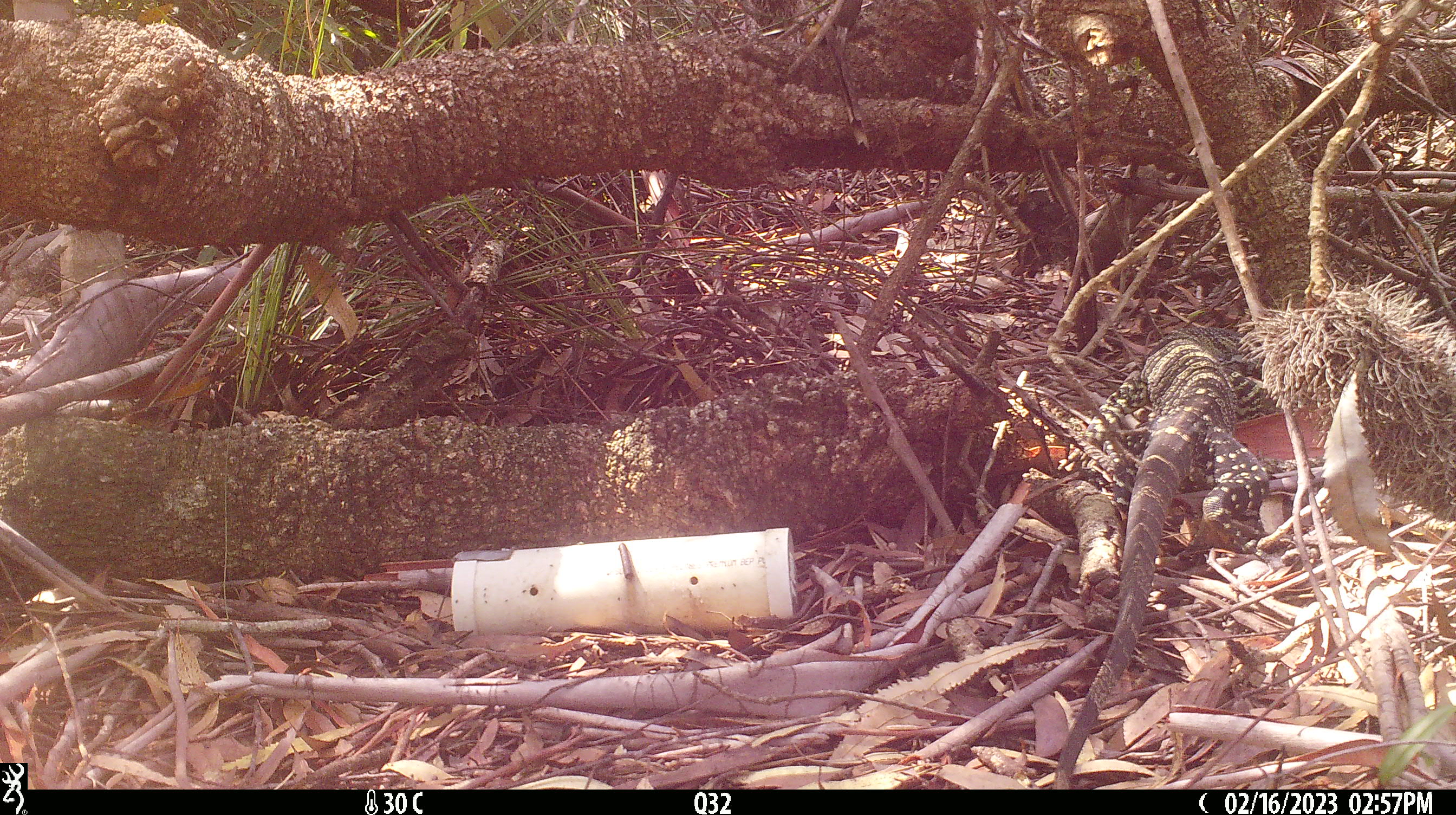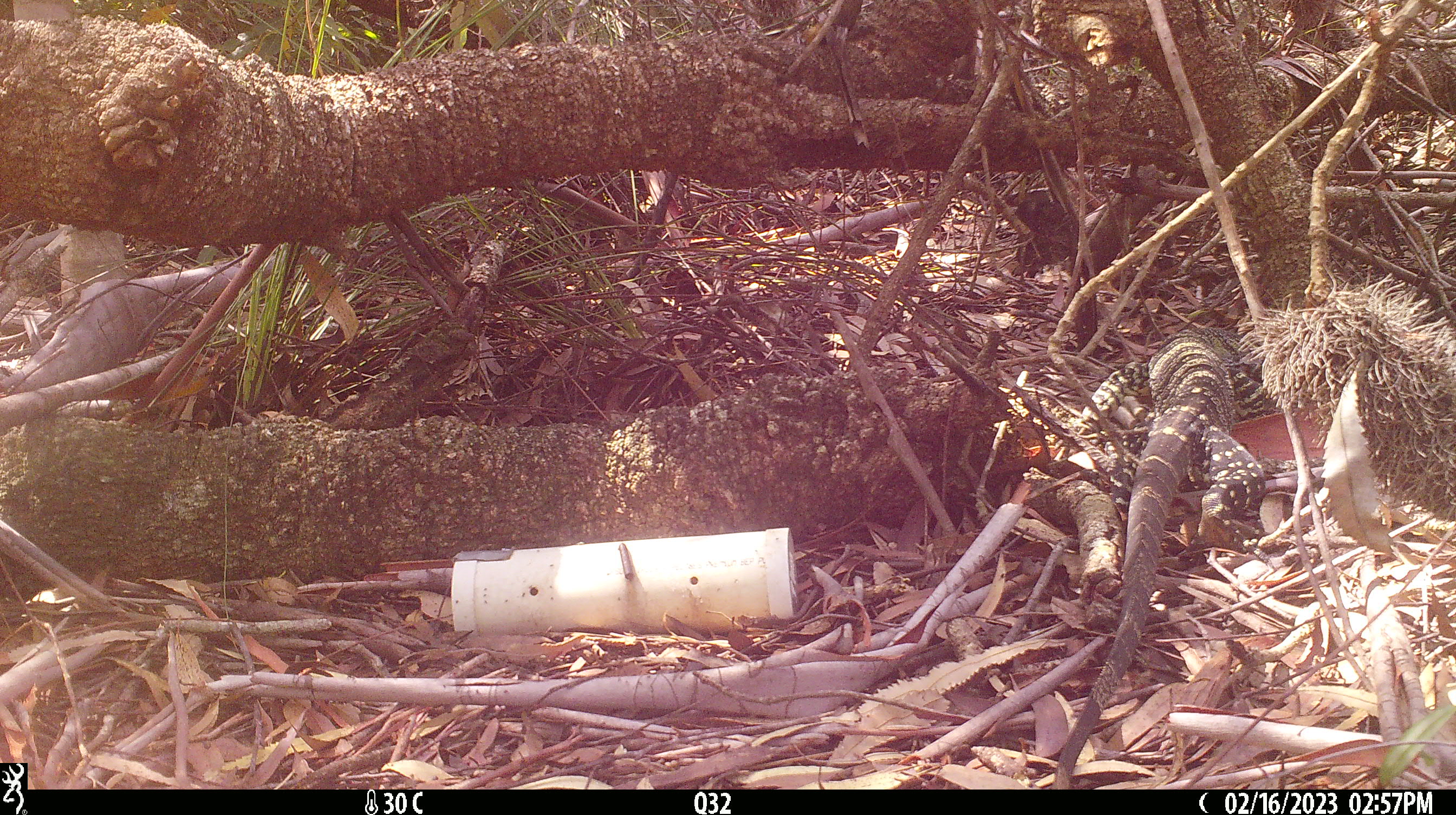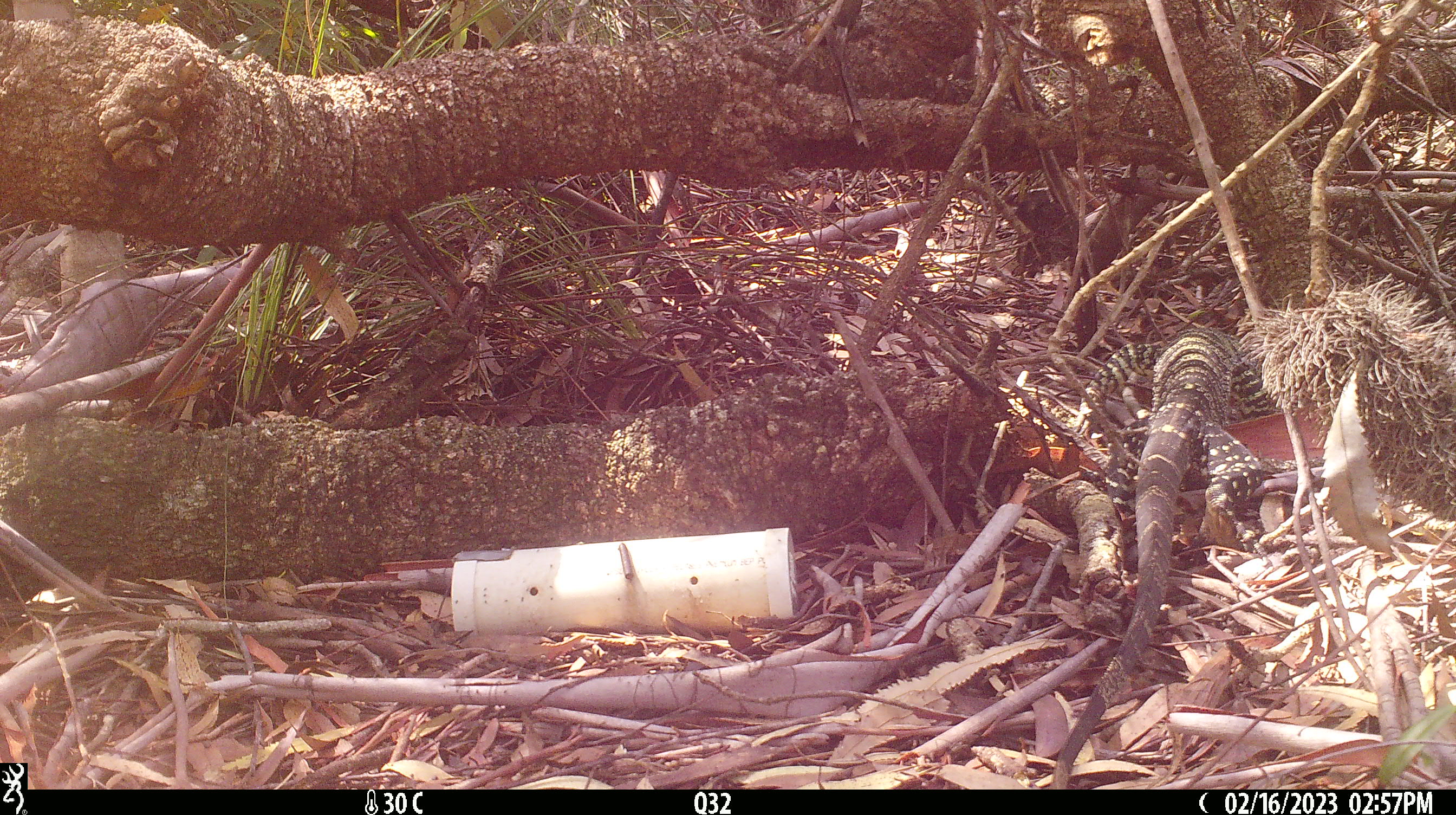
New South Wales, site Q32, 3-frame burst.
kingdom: Animalia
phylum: Chordata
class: Reptilia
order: Squamata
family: Varanidae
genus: Varanus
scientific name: Varanus varius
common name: lace monitor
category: goanna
Goanna (lace monitor) (Varanus varius).